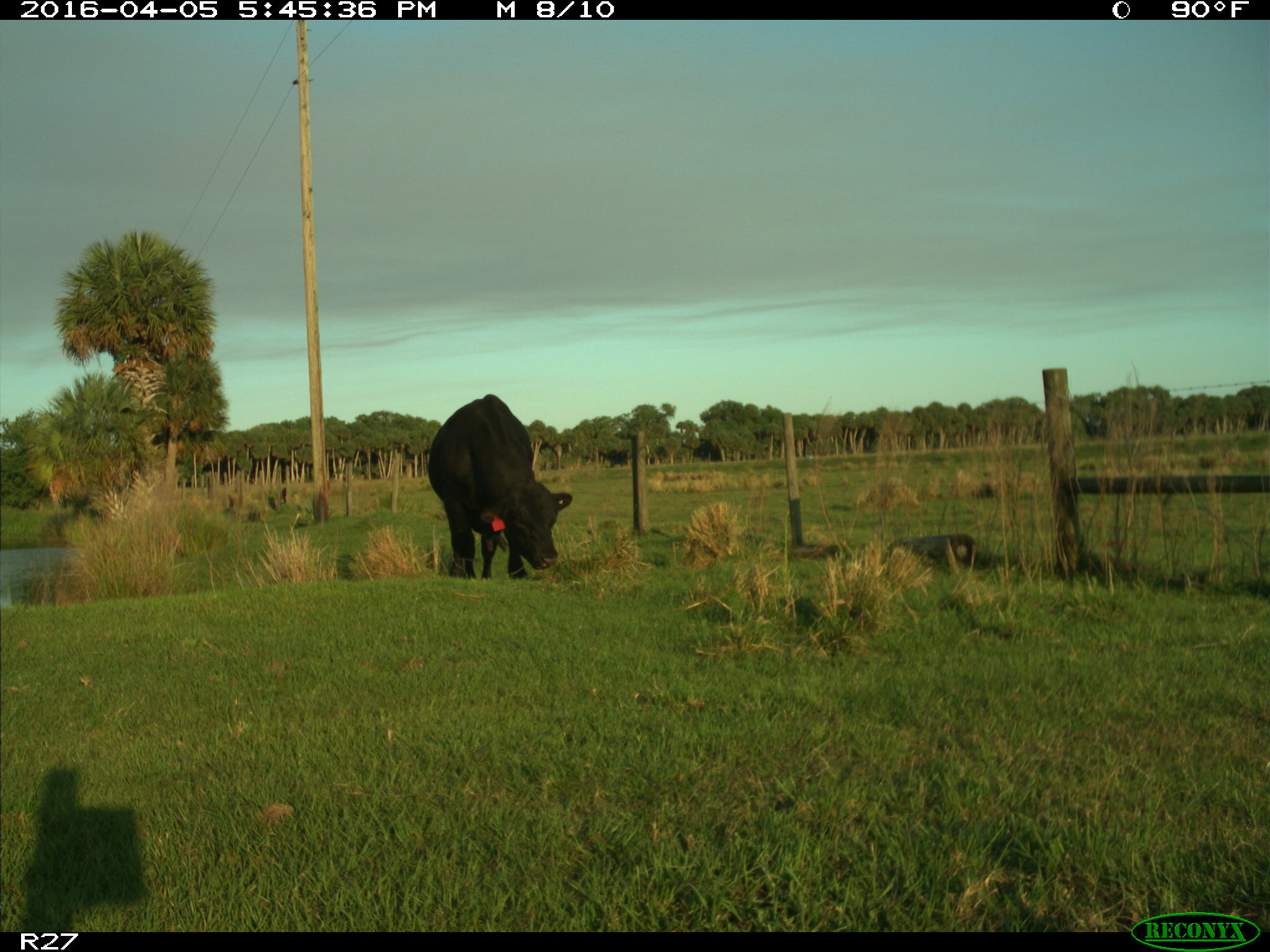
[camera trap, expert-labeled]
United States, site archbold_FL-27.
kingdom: Animalia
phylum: Chordata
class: Mammalia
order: Artiodactyla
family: Bovidae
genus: Bos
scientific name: Bos taurus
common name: domestic cow